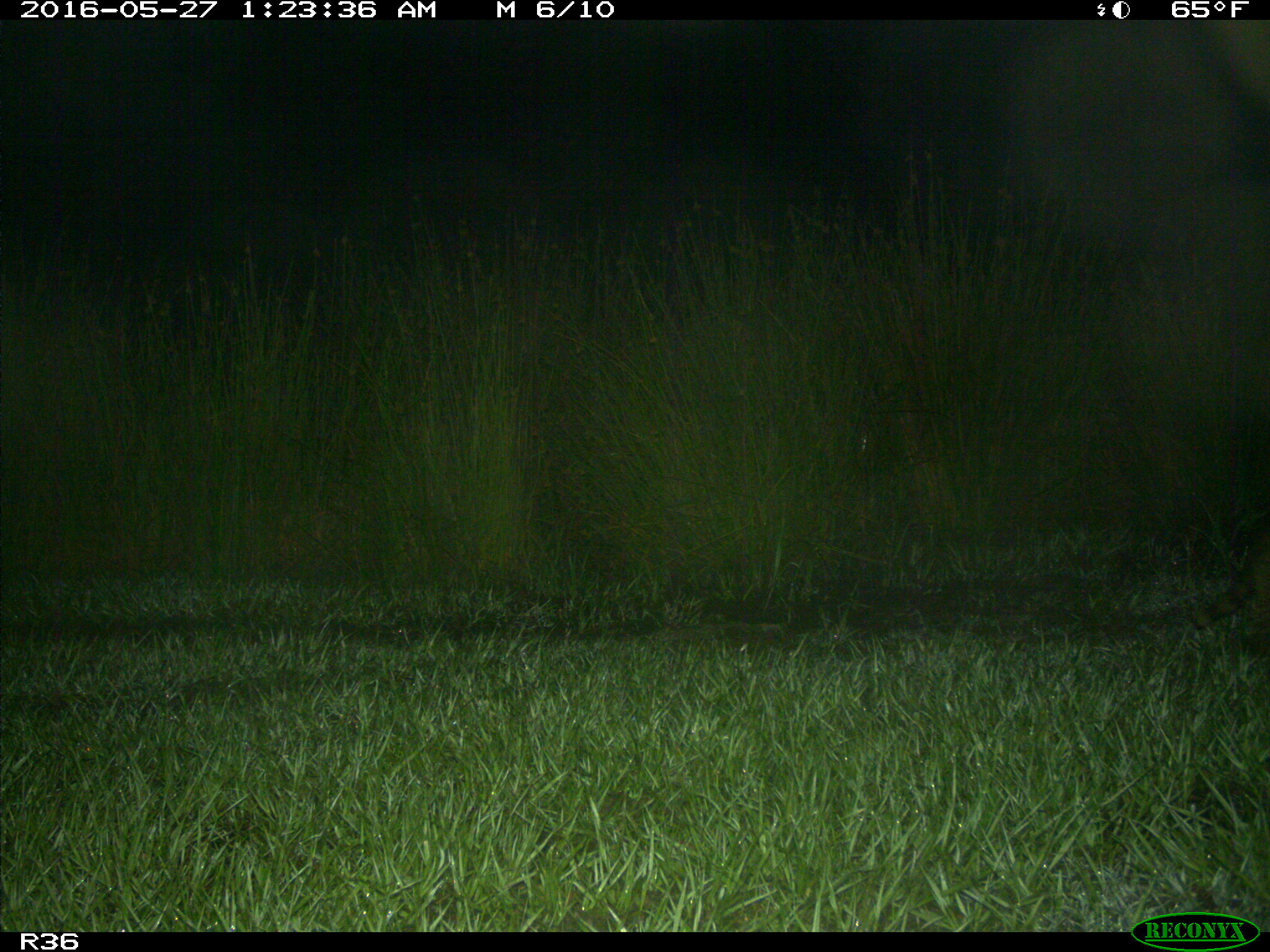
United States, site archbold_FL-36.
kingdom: Animalia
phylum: Chordata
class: Mammalia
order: Carnivora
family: Procyonidae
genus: Procyon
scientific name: Procyon lotor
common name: common raccoon